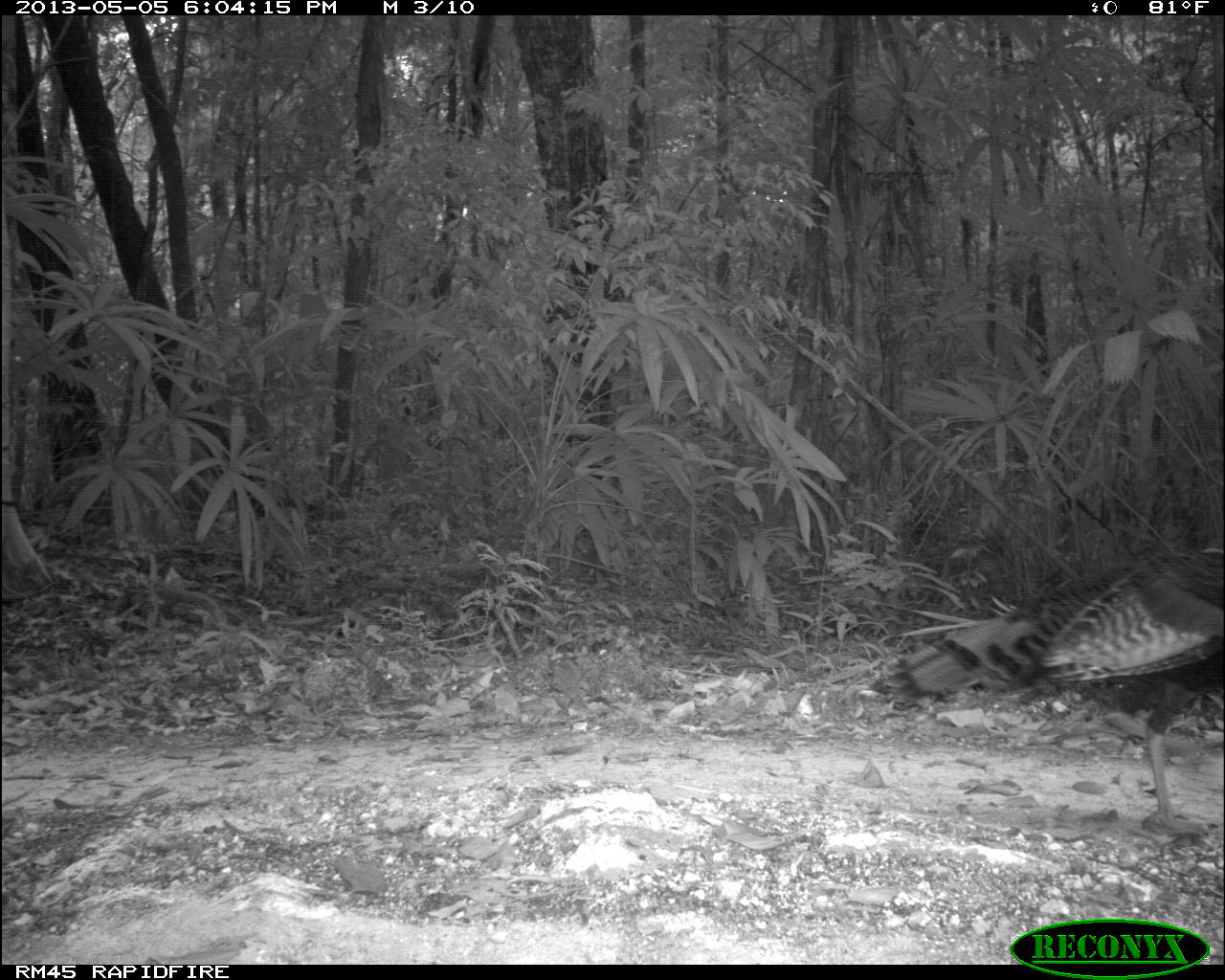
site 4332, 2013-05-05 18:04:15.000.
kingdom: Animalia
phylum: Chordata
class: Aves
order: Galliformes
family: Phasianidae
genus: Meleagris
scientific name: Meleagris ocellata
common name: ocellated turkey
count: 1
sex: male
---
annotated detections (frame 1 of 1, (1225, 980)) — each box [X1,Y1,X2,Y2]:
meleagris ocellata: [873,543,1225,835]